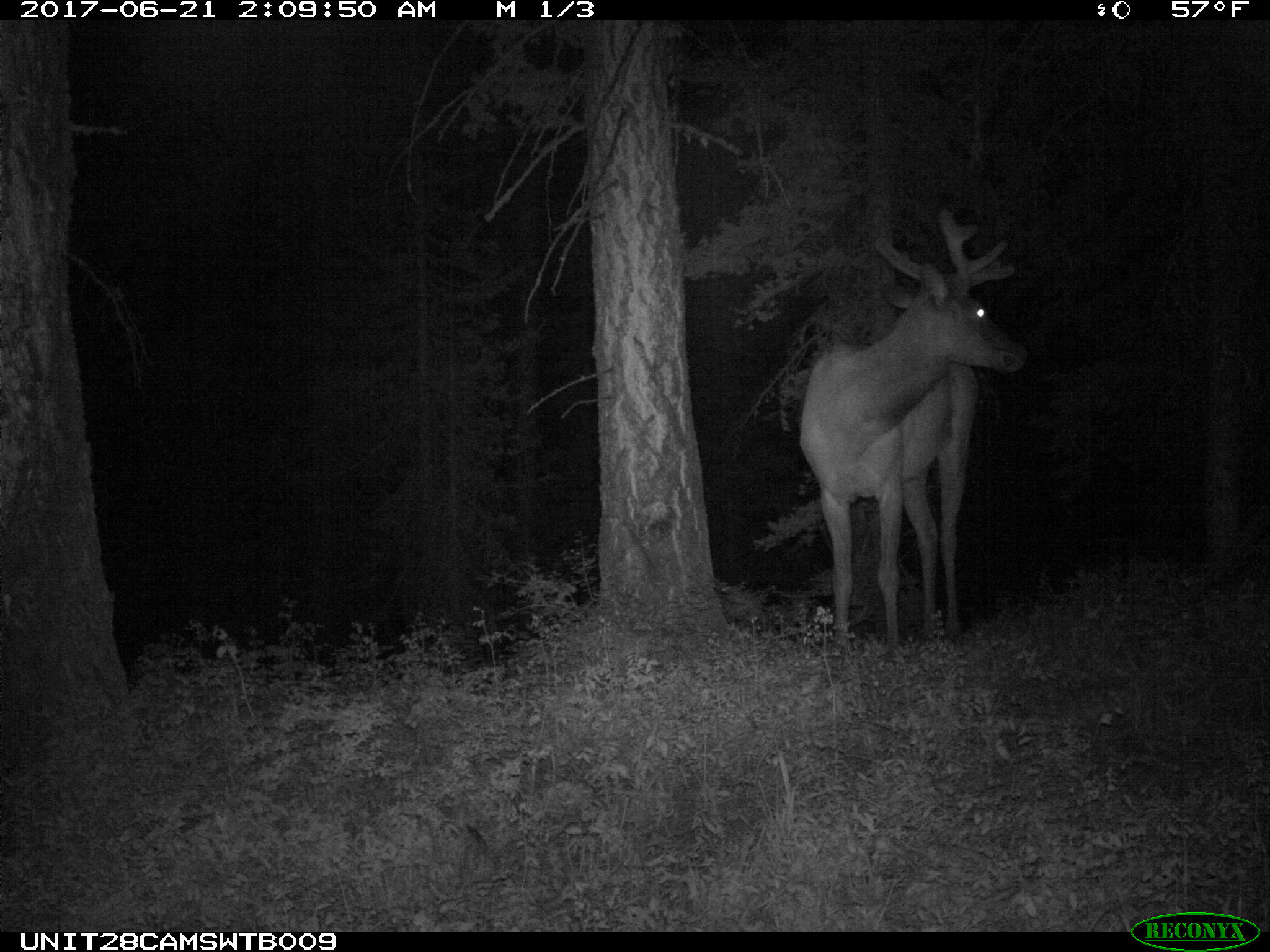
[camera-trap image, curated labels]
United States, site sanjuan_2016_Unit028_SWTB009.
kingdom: Animalia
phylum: Chordata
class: Mammalia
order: Artiodactyla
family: Cervidae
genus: Cervus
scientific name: Cervus elaphus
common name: red deer